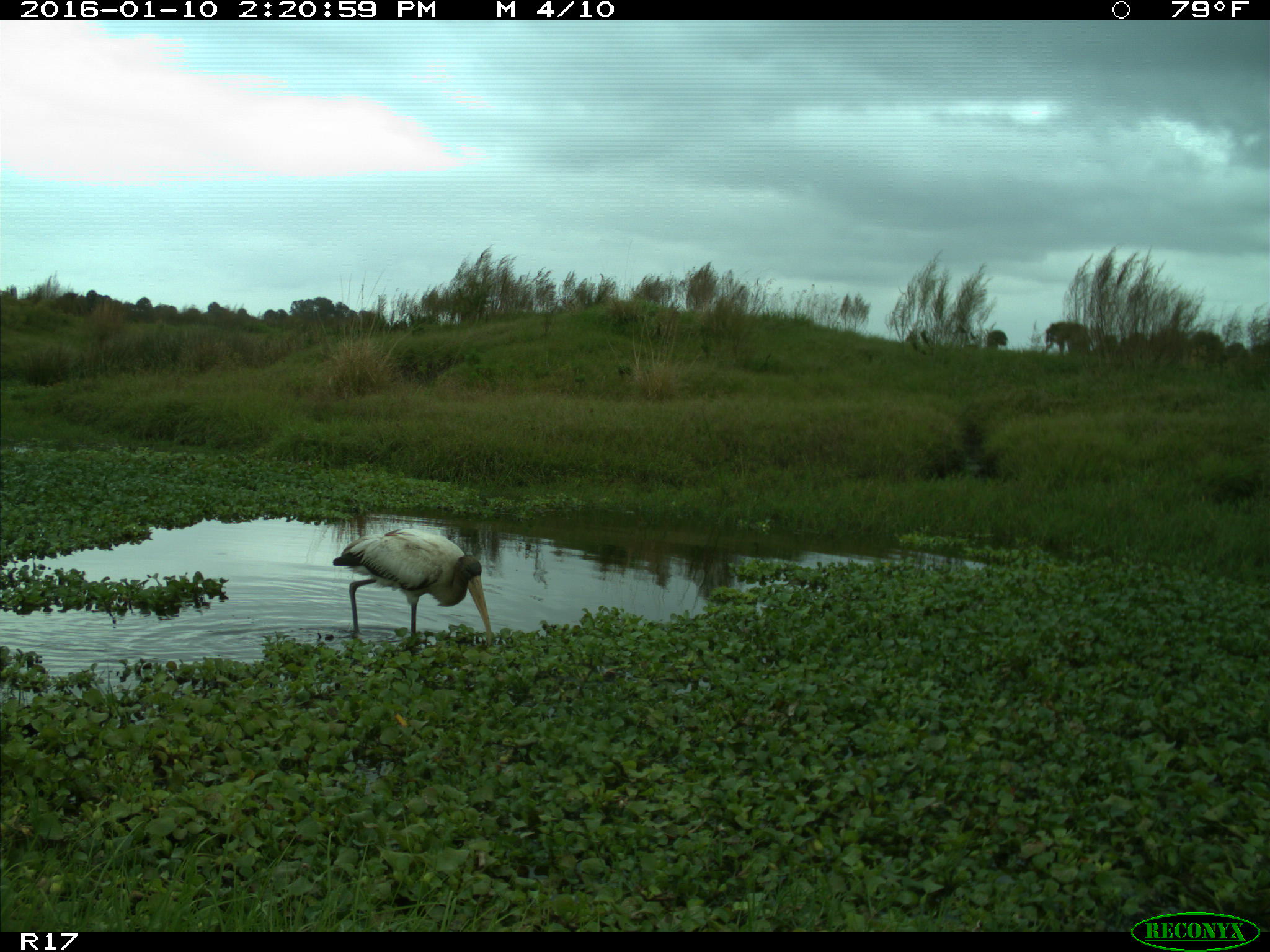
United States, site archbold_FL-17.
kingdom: Animalia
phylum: Chordata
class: Aves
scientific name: Aves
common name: birds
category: unidentified bird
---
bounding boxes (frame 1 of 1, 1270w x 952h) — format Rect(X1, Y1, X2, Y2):
animal: Rect(332, 528, 493, 646)